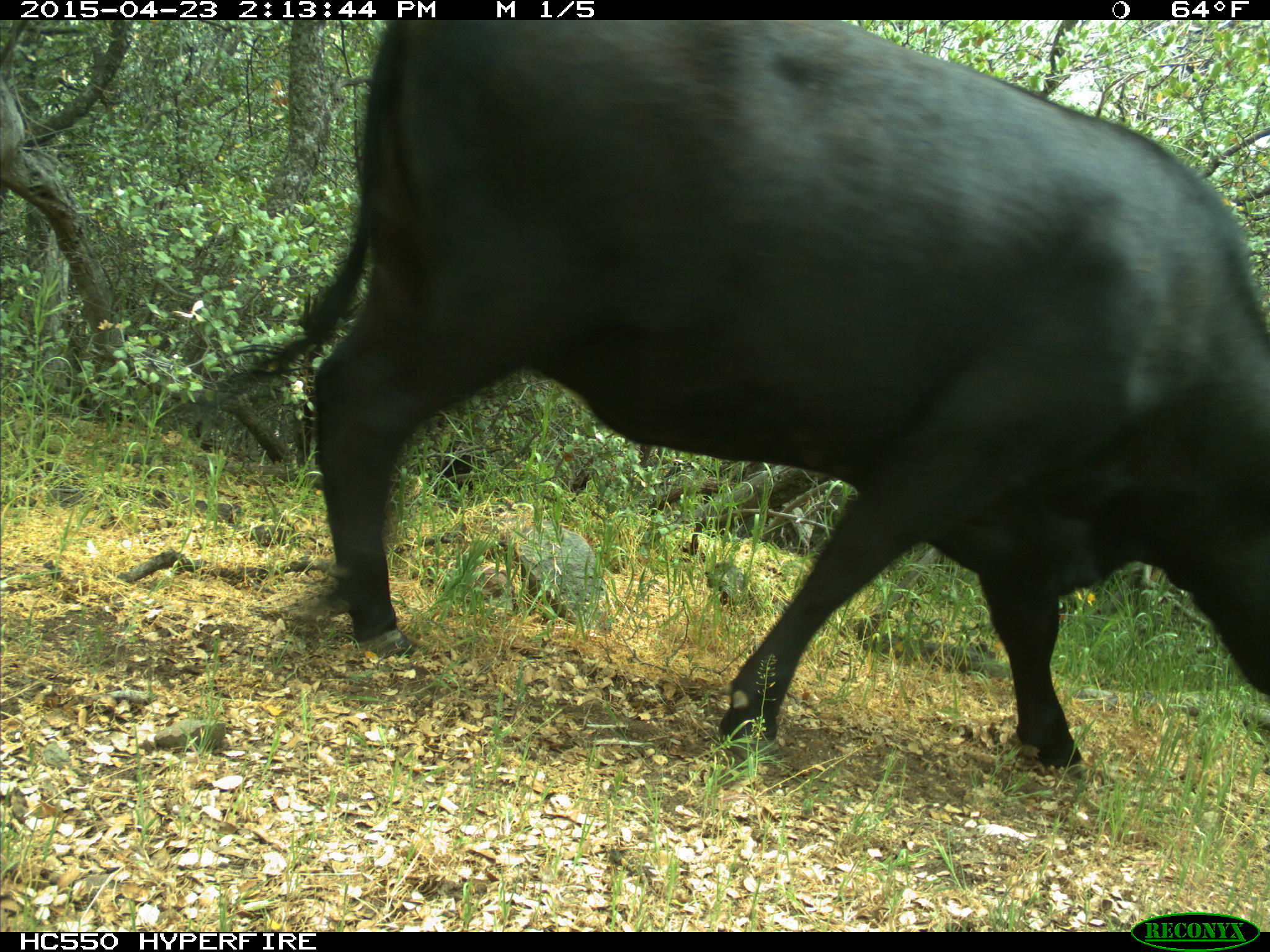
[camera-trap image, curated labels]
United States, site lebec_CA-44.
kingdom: Animalia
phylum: Chordata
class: Mammalia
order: Artiodactyla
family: Bovidae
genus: Bos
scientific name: Bos taurus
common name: domestic cow